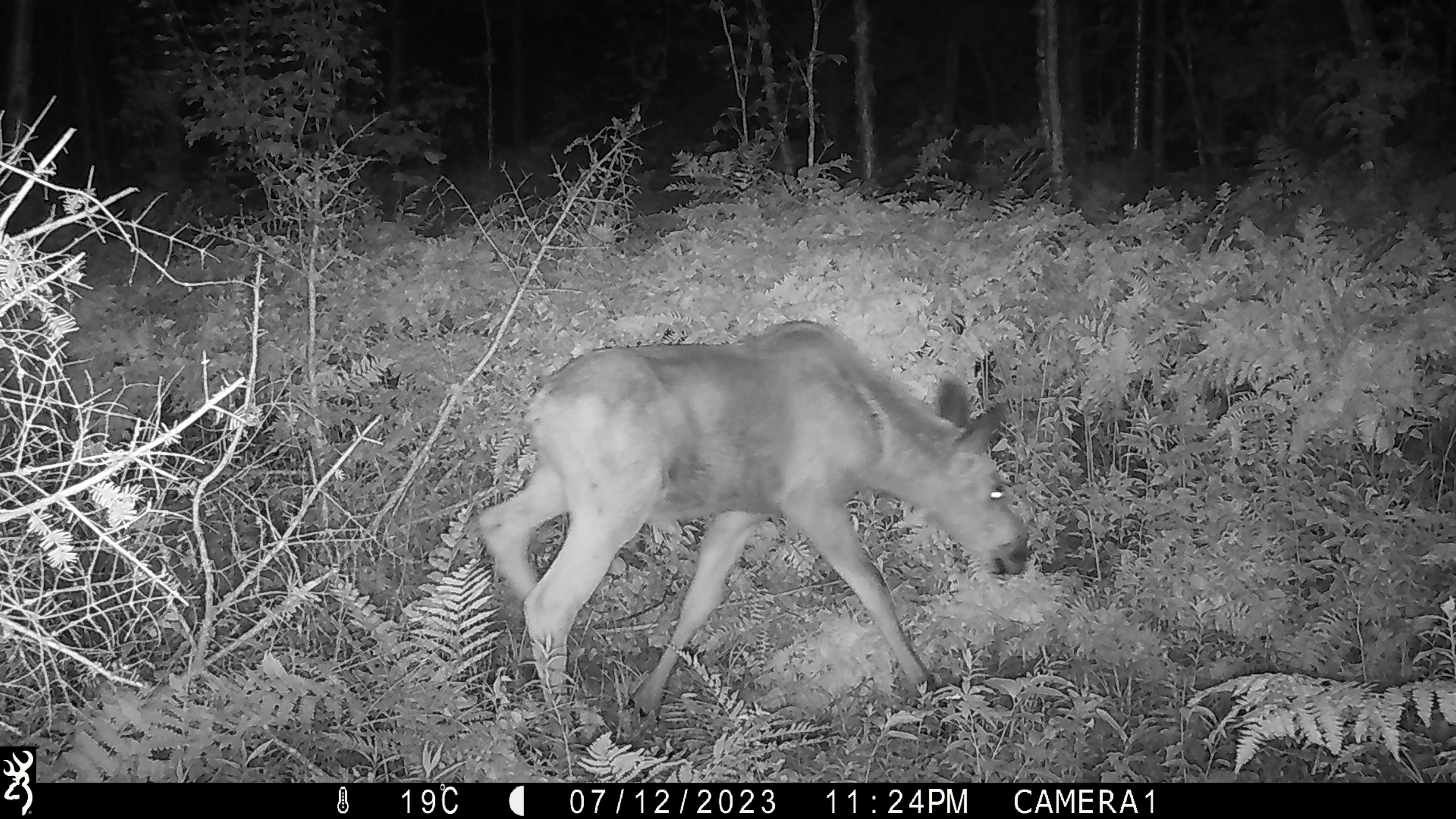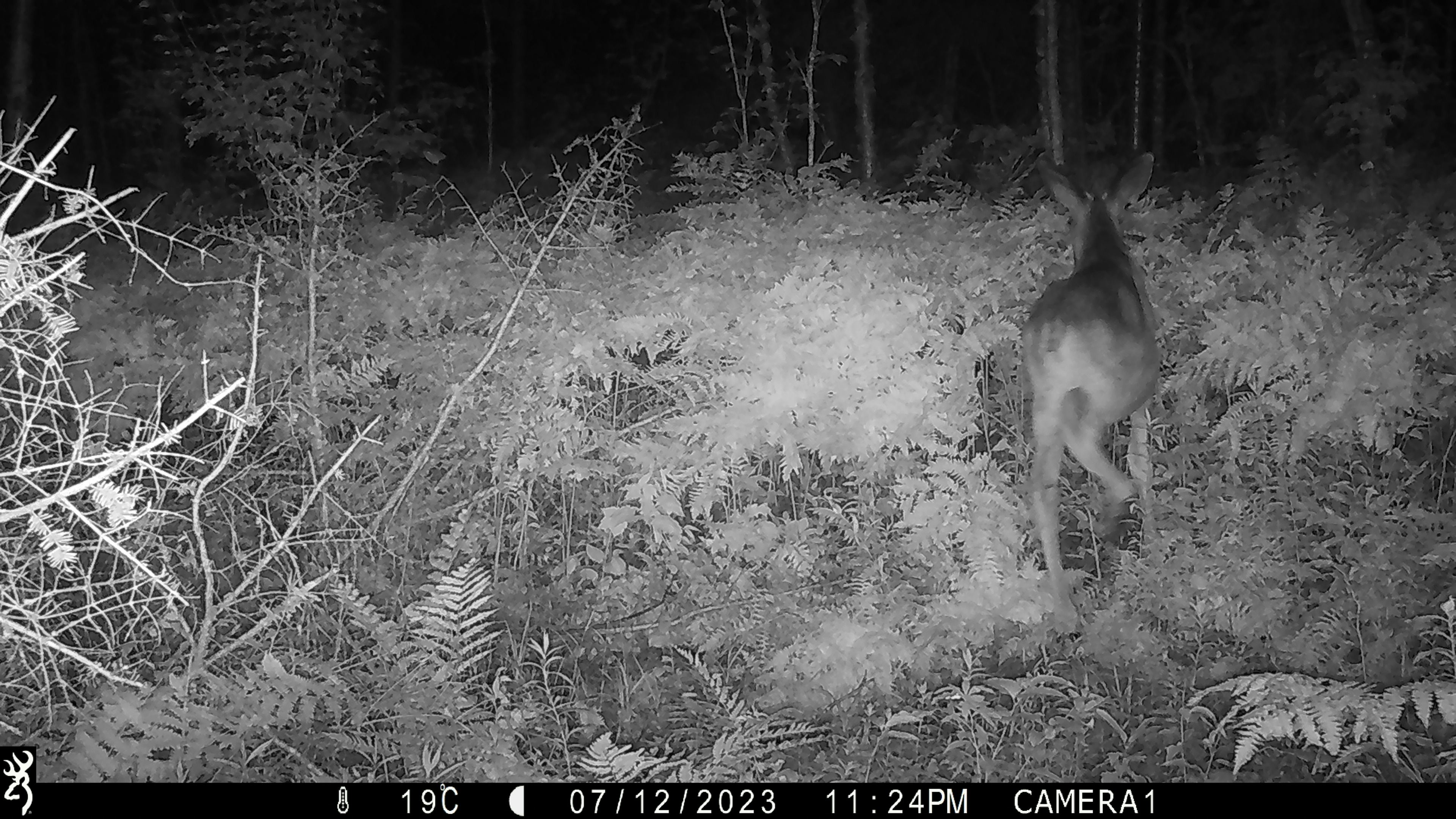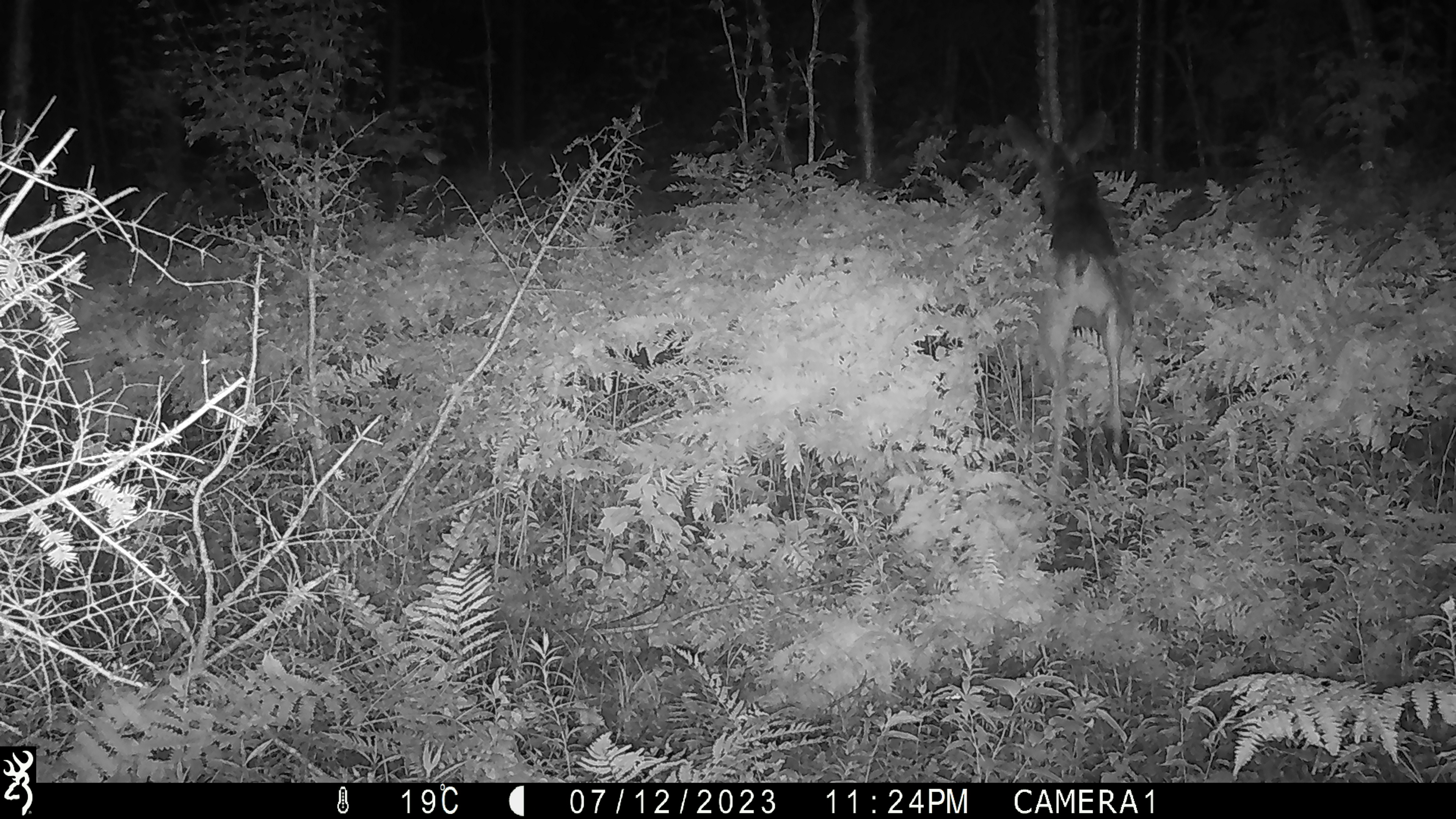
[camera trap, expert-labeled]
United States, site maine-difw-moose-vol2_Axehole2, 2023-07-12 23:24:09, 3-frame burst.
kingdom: Animalia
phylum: Chordata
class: Mammalia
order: Artiodactyla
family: Cervidae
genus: Alces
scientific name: Alces alces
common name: moose